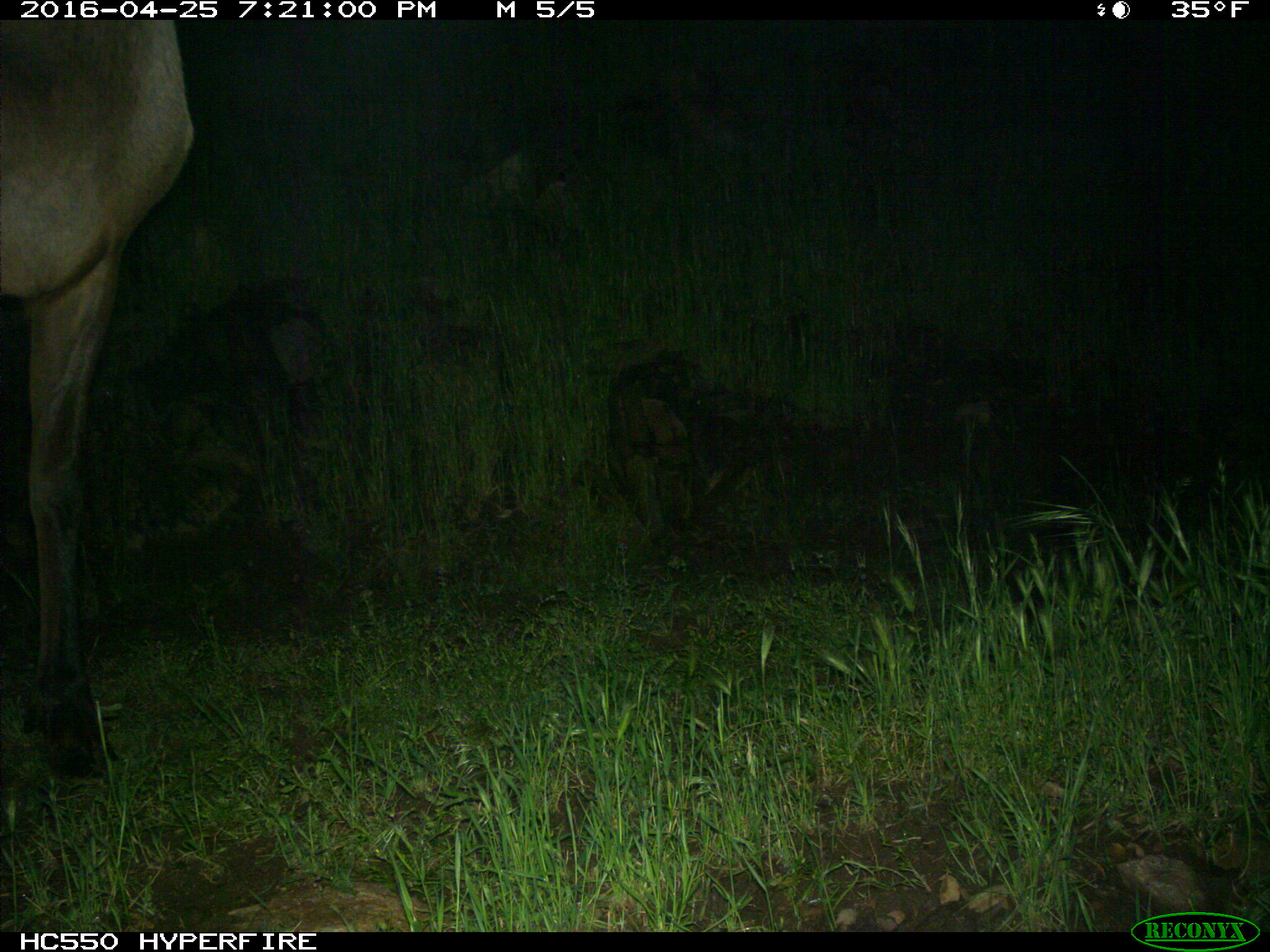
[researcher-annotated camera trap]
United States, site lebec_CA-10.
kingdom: Animalia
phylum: Chordata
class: Mammalia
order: Artiodactyla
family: Cervidae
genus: Cervus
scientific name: Cervus canadensis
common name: elk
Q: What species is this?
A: Cervus canadensis (elk).